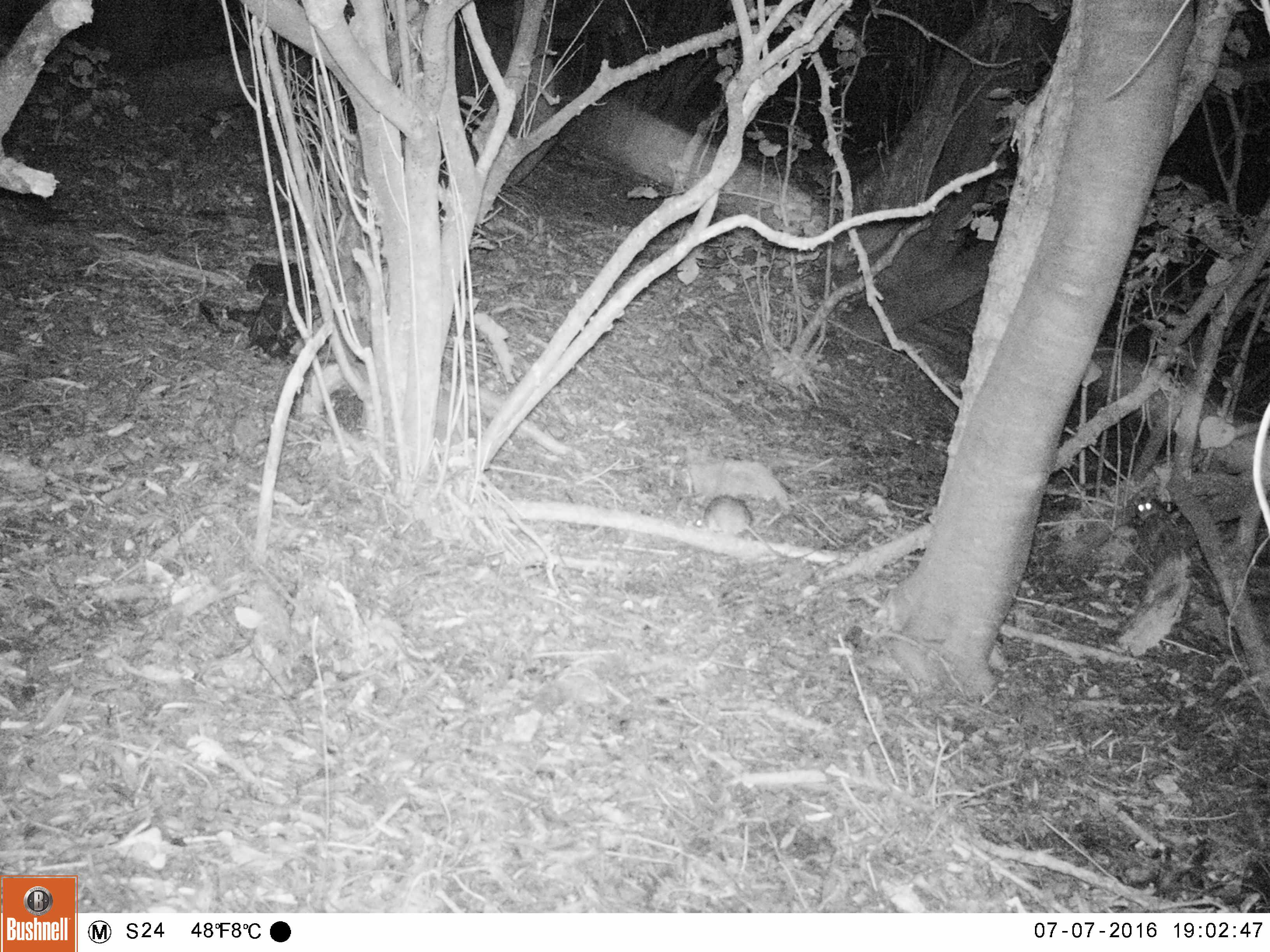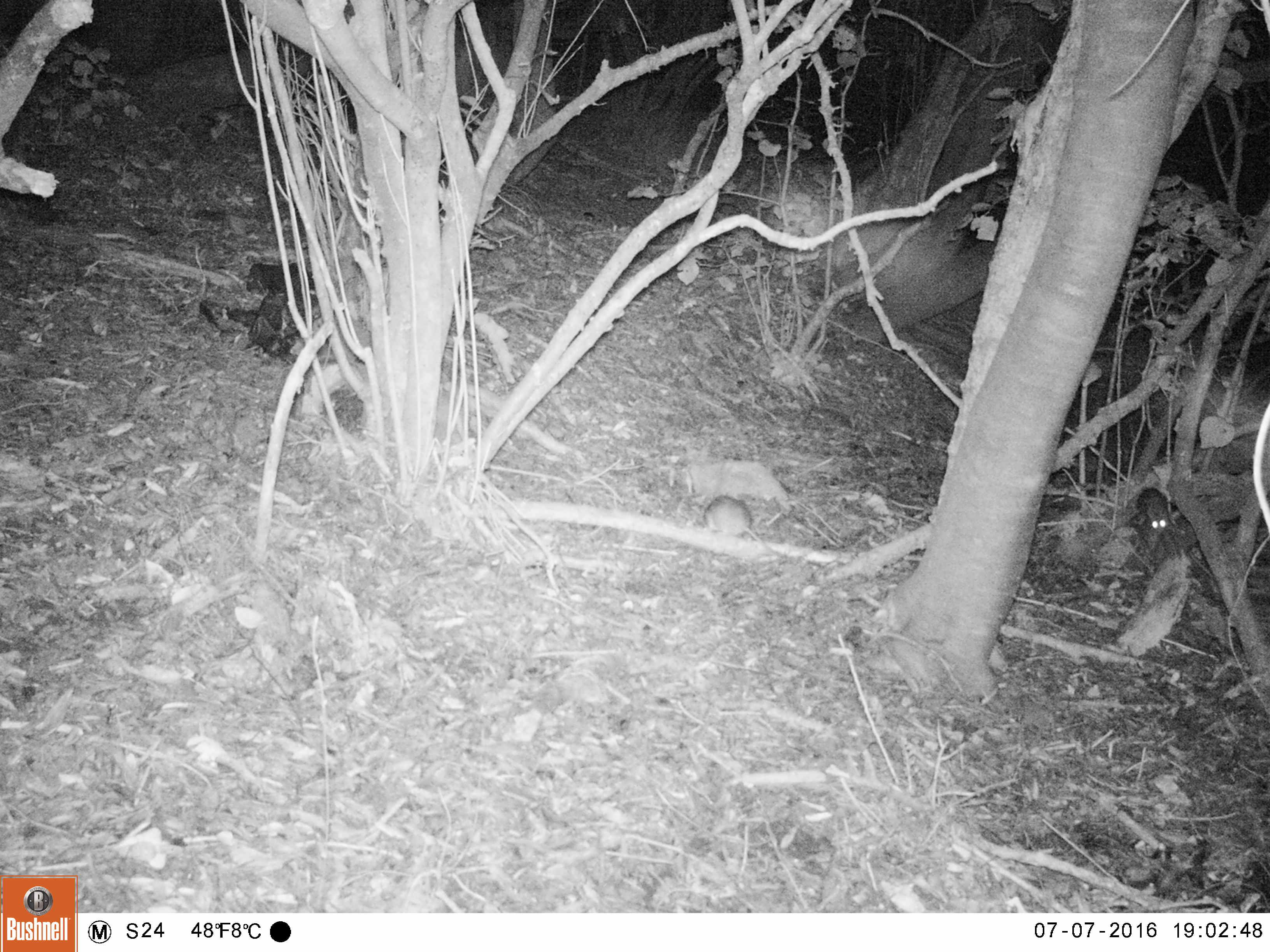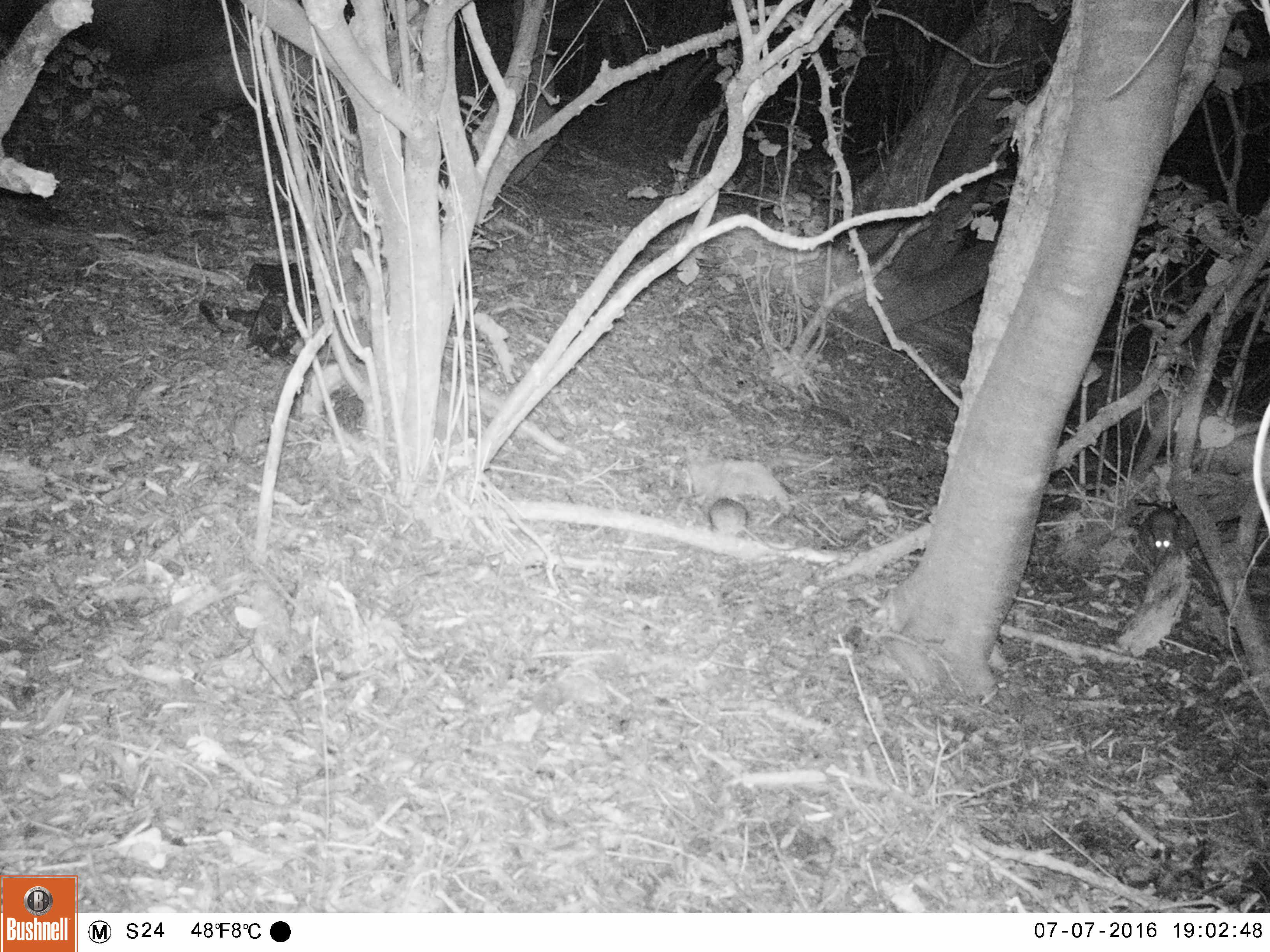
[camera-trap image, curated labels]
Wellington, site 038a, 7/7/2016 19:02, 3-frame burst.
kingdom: Animalia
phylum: Chordata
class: Mammalia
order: Rodentia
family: Muridae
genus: Rattus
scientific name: Rattus rattus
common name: ship rat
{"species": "ship rat (Rattus rattus)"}